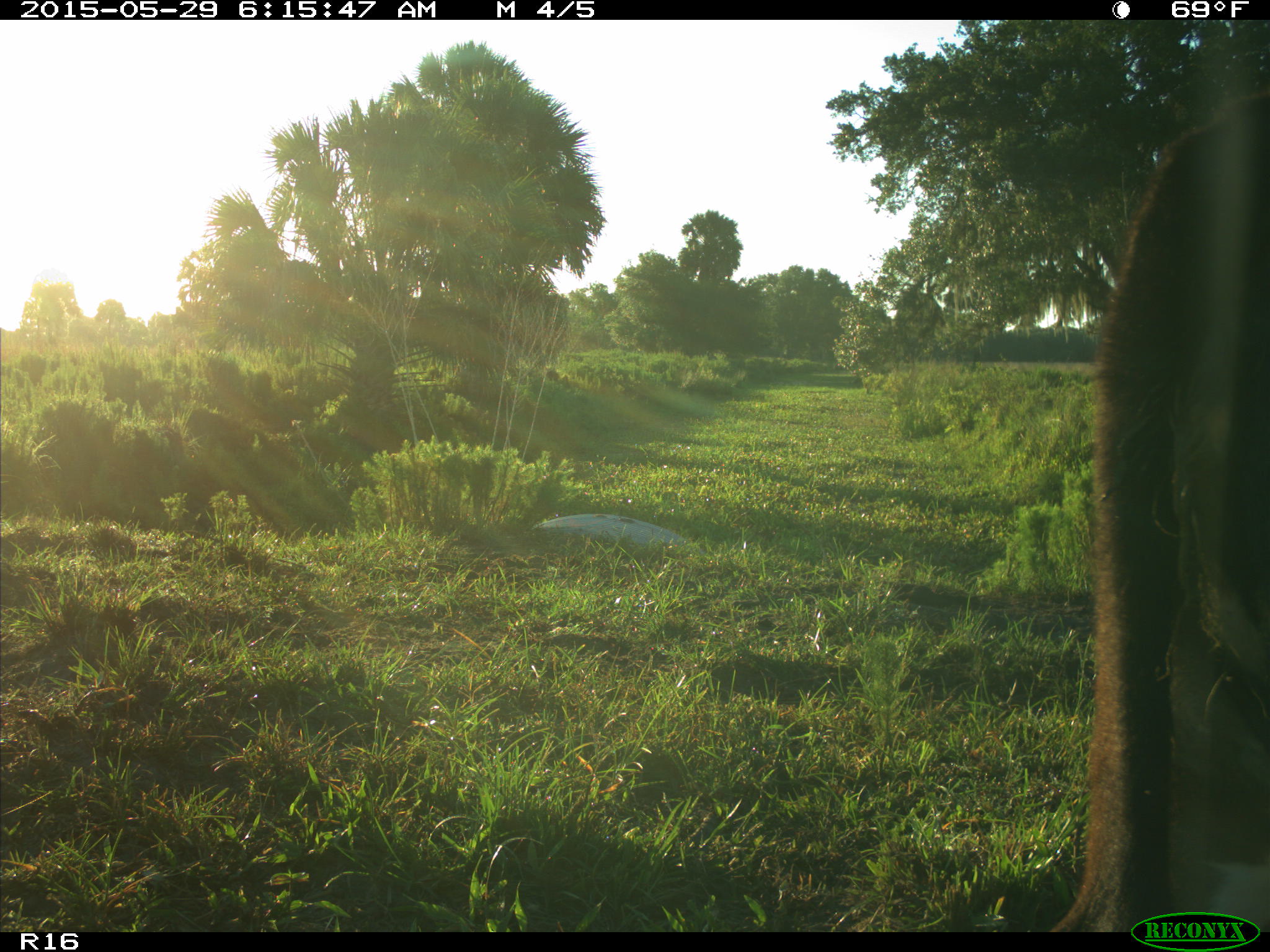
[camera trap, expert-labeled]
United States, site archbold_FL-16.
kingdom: Animalia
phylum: Chordata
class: Mammalia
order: Artiodactyla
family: Bovidae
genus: Bos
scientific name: Bos taurus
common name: domestic cow